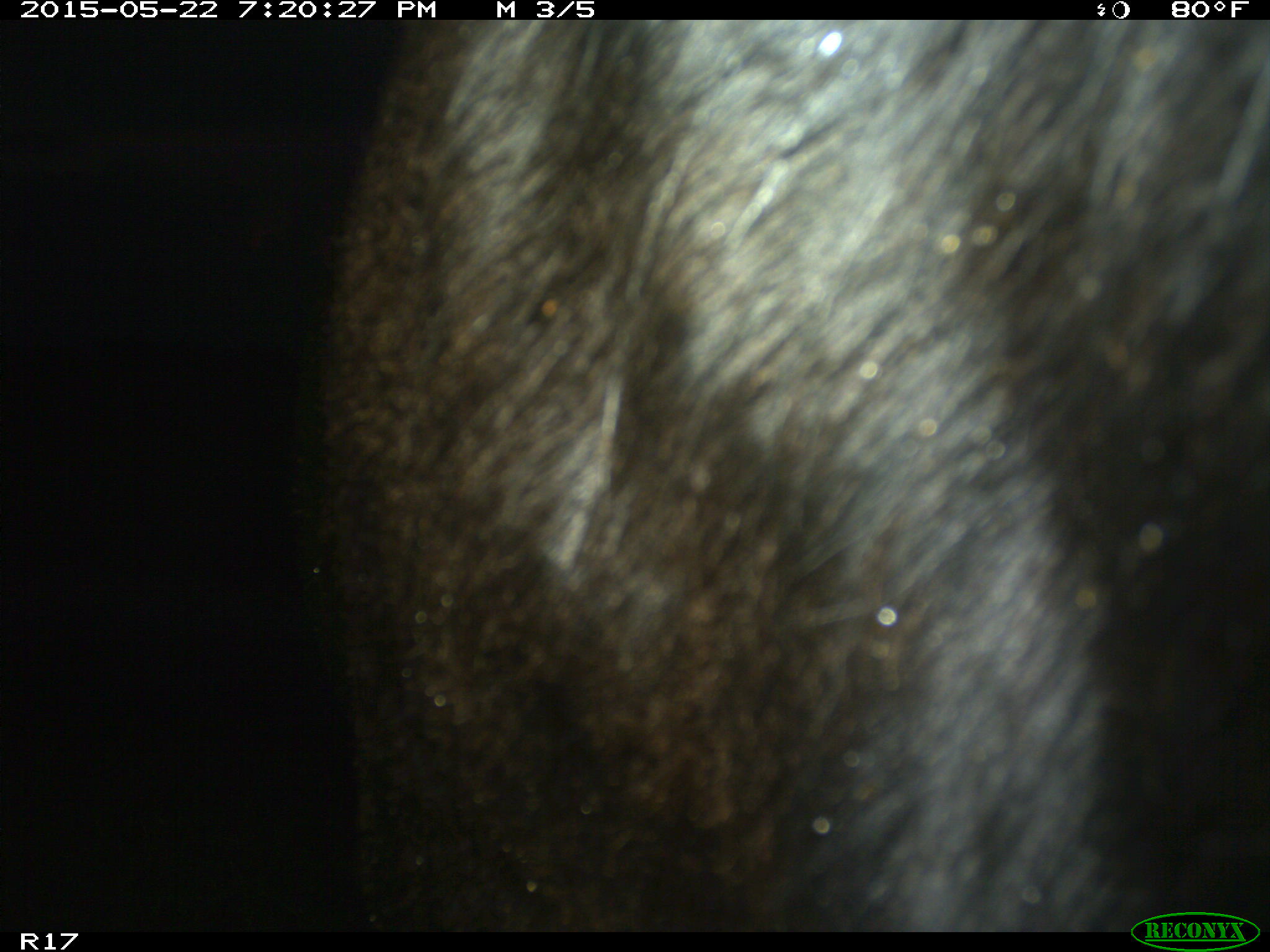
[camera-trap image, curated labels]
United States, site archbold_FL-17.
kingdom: Animalia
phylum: Chordata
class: Mammalia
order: Artiodactyla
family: Bovidae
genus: Bos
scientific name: Bos taurus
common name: domestic cow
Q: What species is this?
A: Bos taurus (domestic cow).